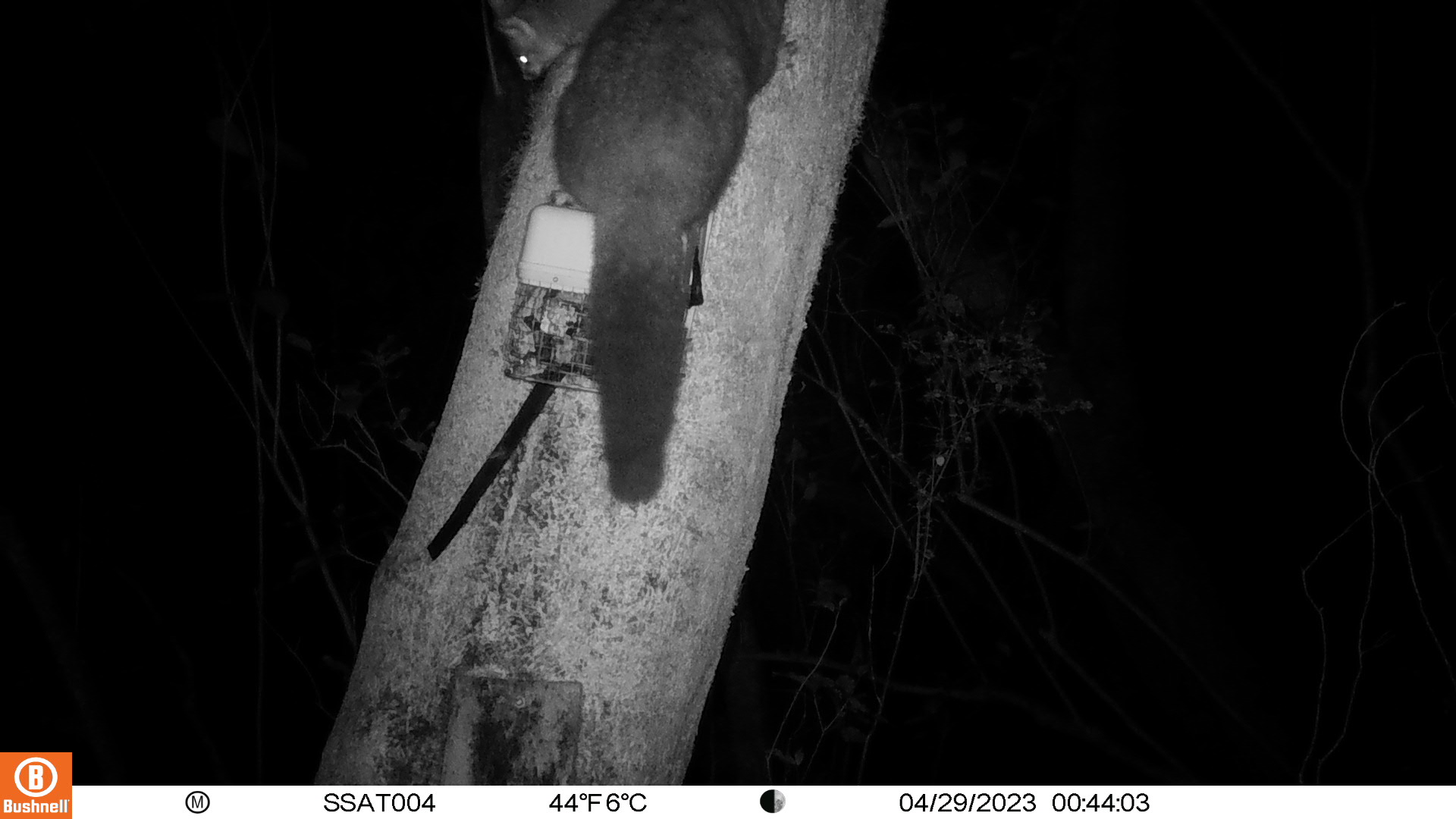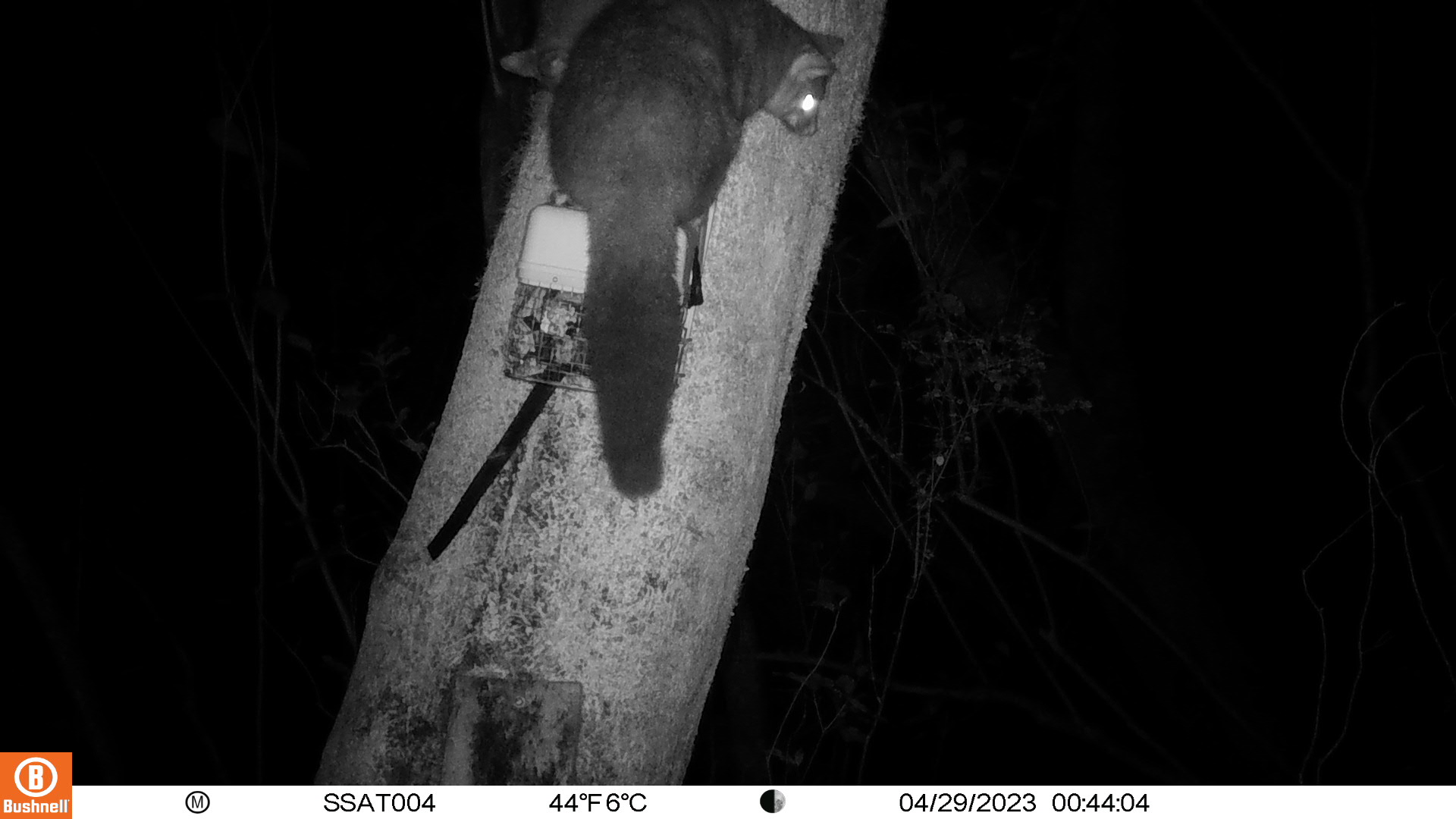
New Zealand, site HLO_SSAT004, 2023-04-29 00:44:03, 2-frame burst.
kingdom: Animalia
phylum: Chordata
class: Mammalia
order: Diprotodontia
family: Phalangeridae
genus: Trichosurus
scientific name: Trichosurus vulpecula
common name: common brushtail possum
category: possum